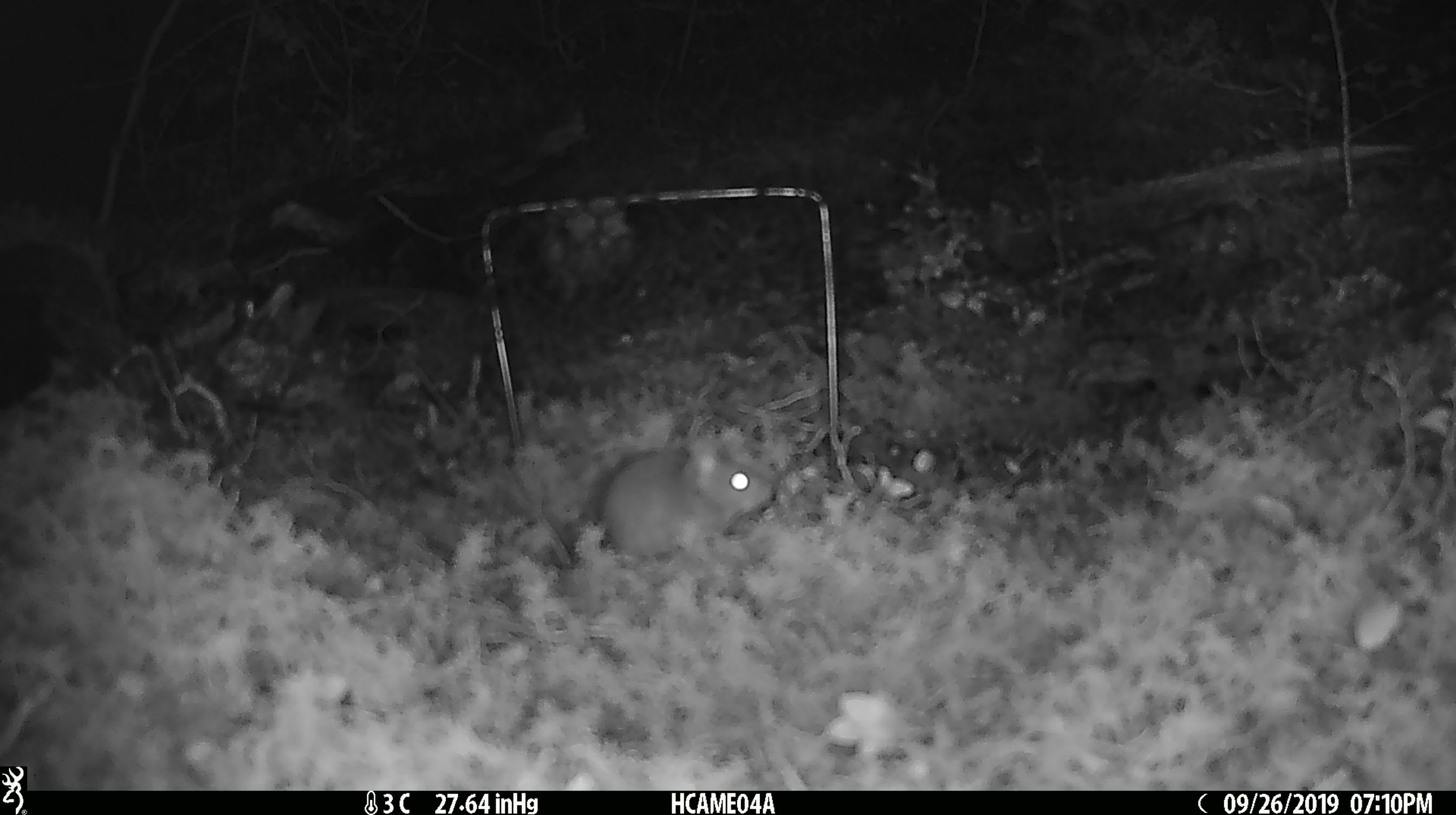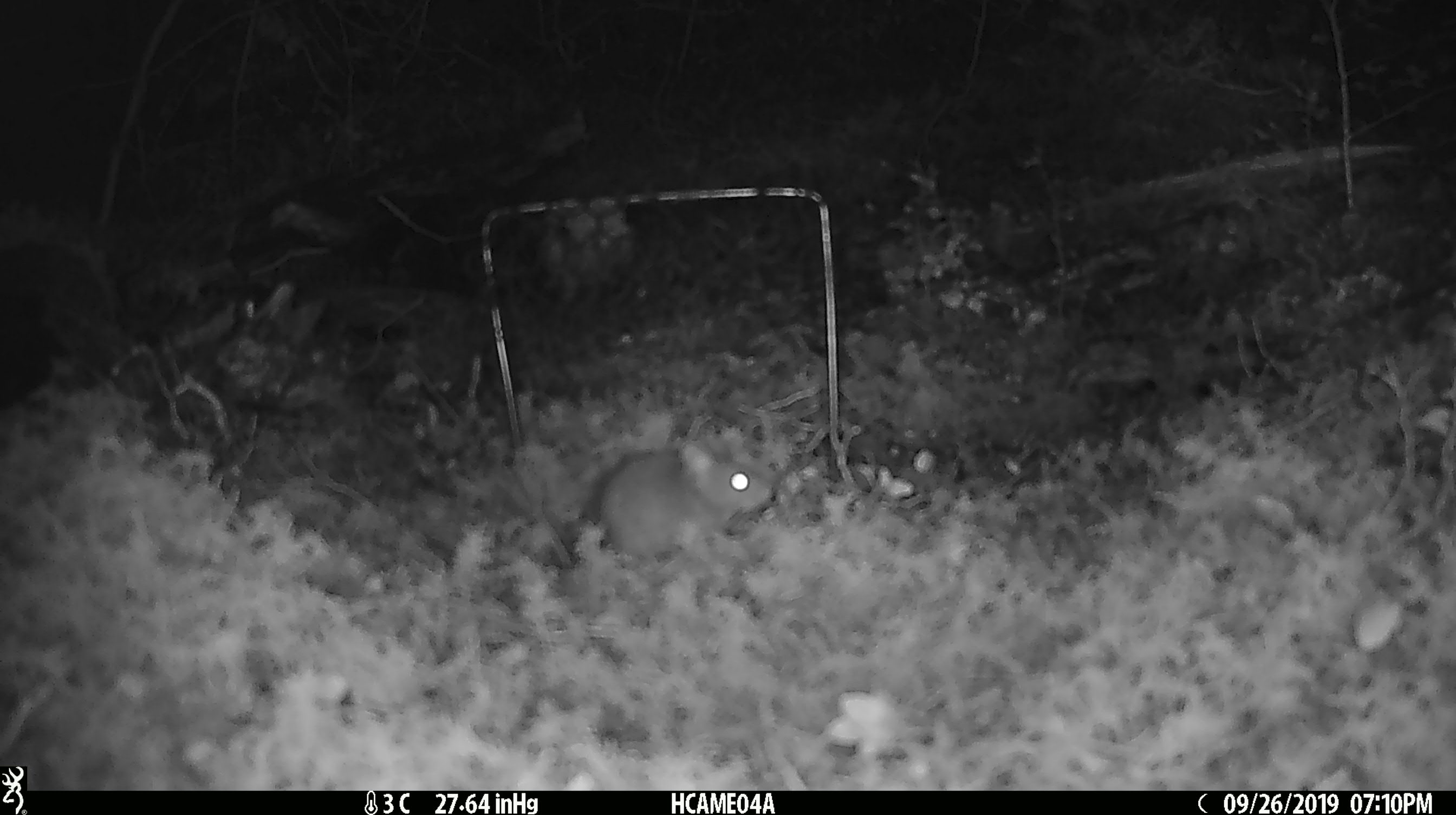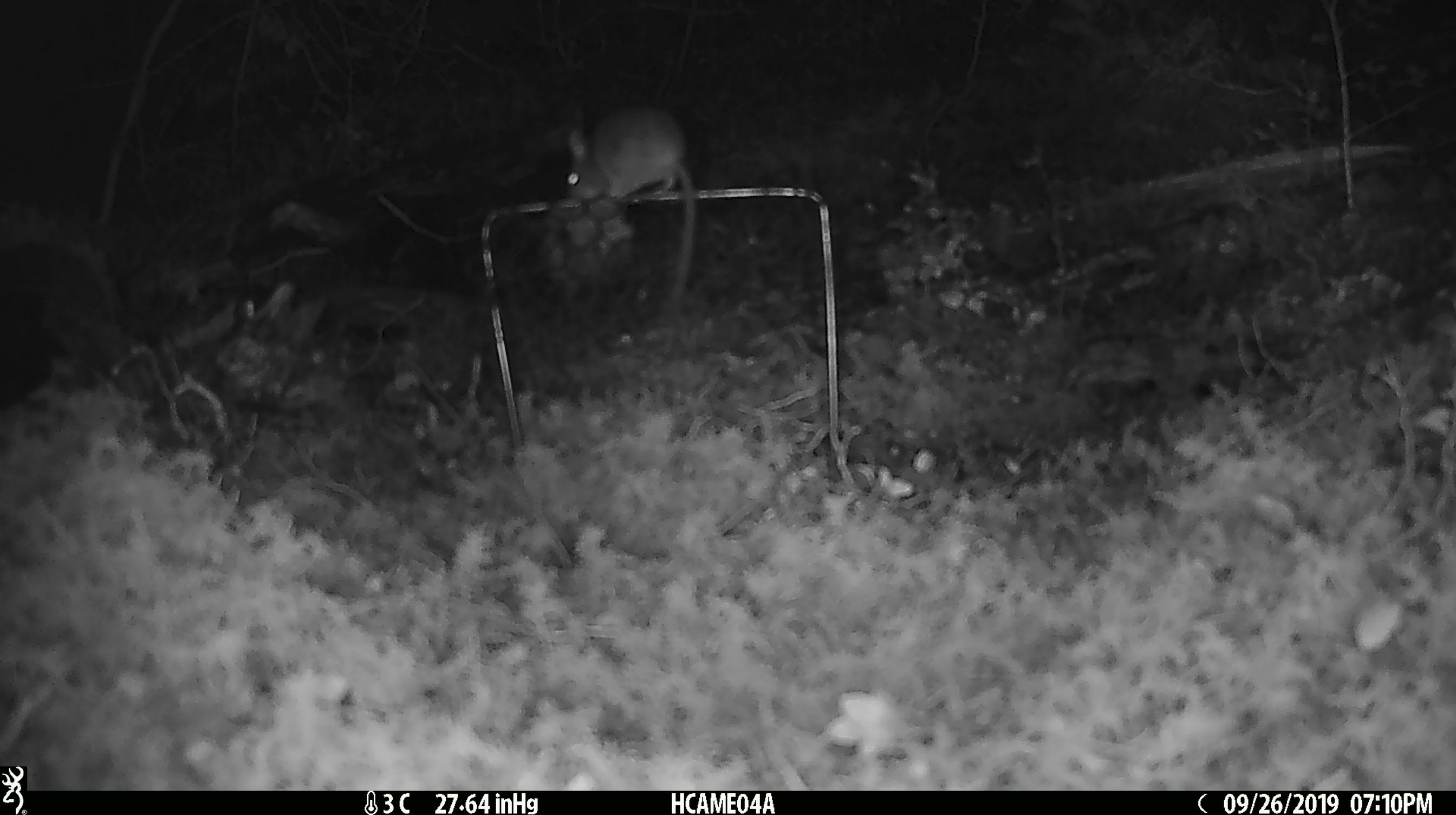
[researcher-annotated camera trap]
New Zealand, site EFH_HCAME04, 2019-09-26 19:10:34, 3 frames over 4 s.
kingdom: Animalia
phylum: Chordata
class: Mammalia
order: Rodentia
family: Muridae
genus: Mus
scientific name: Mus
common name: mouse